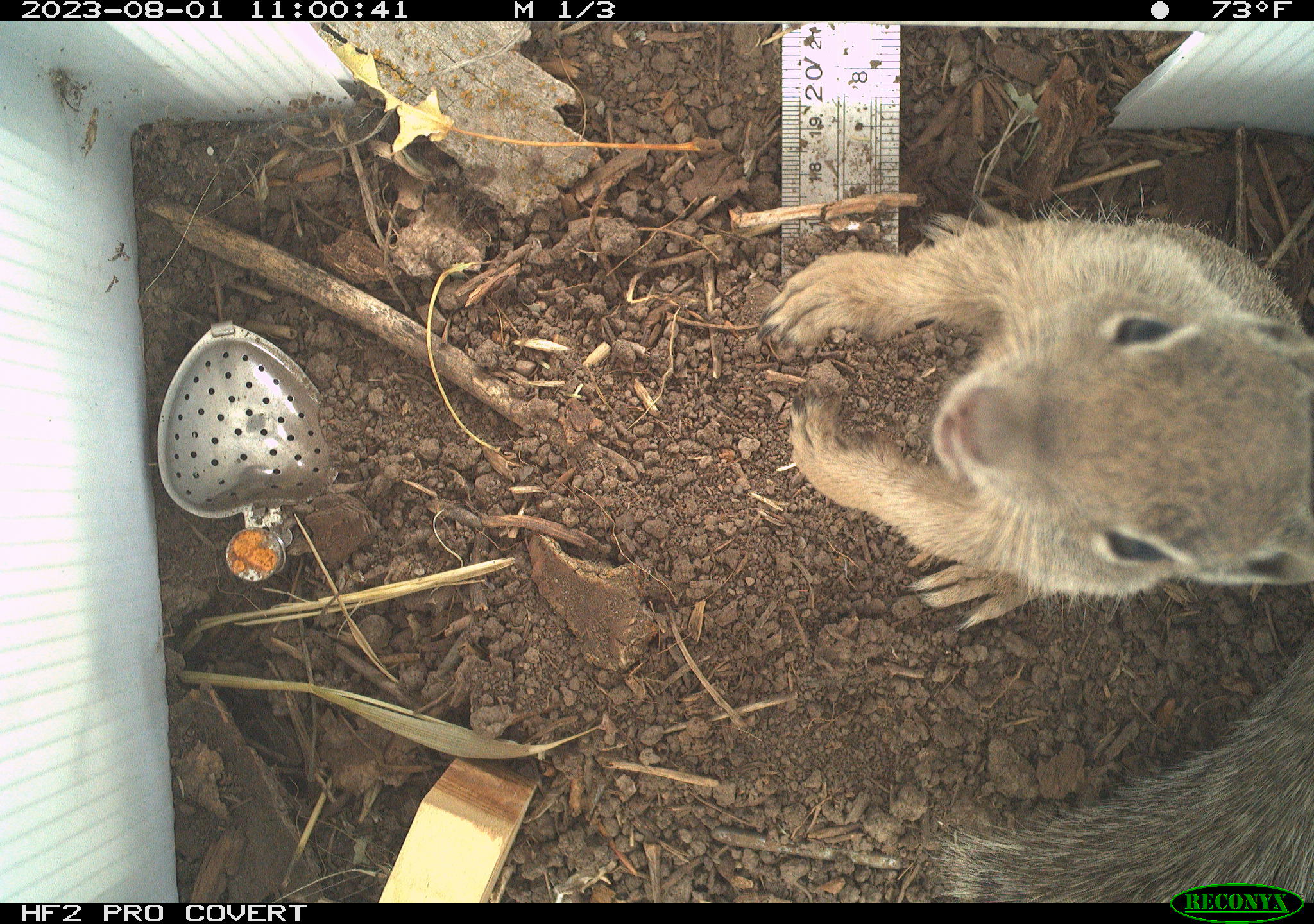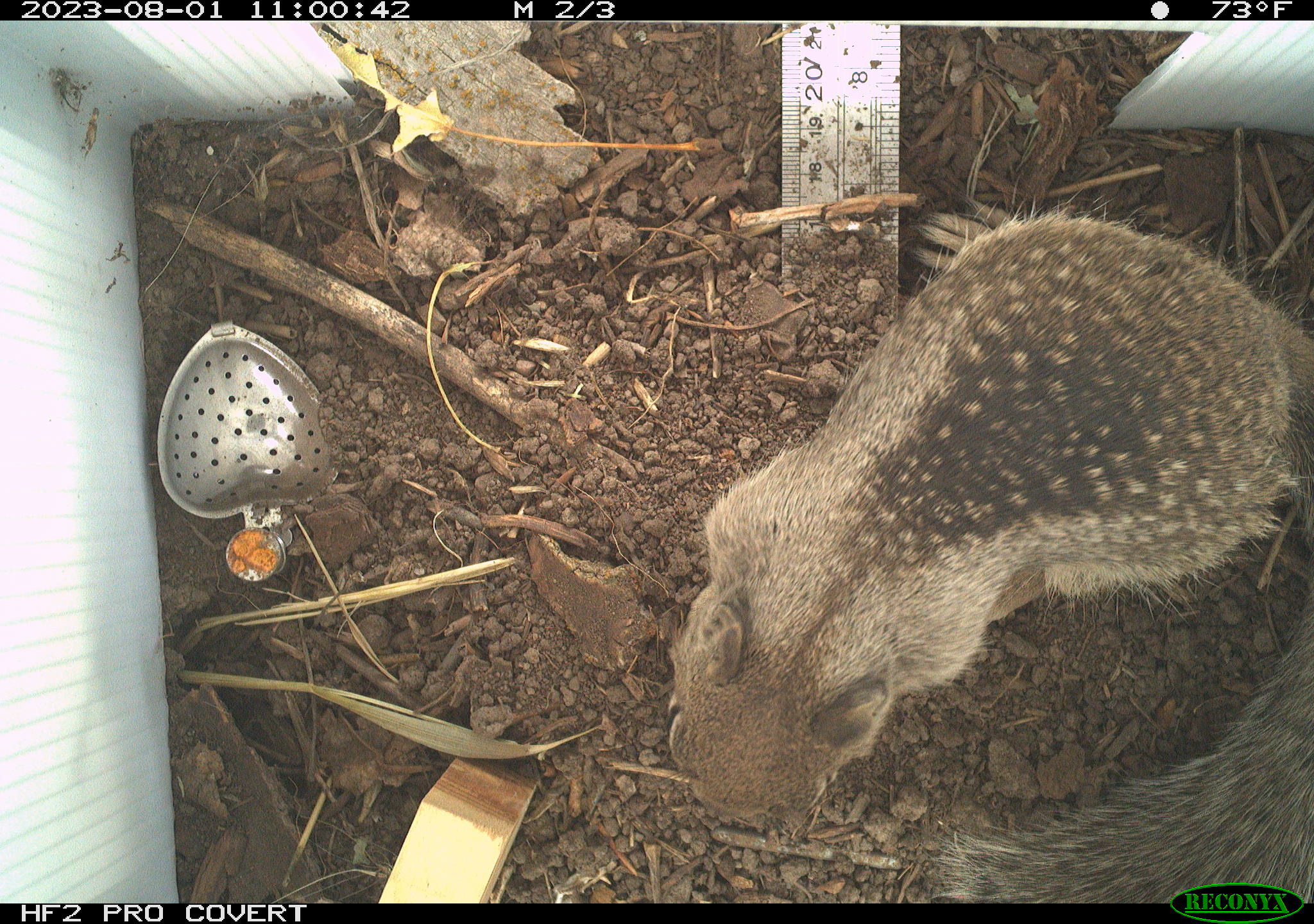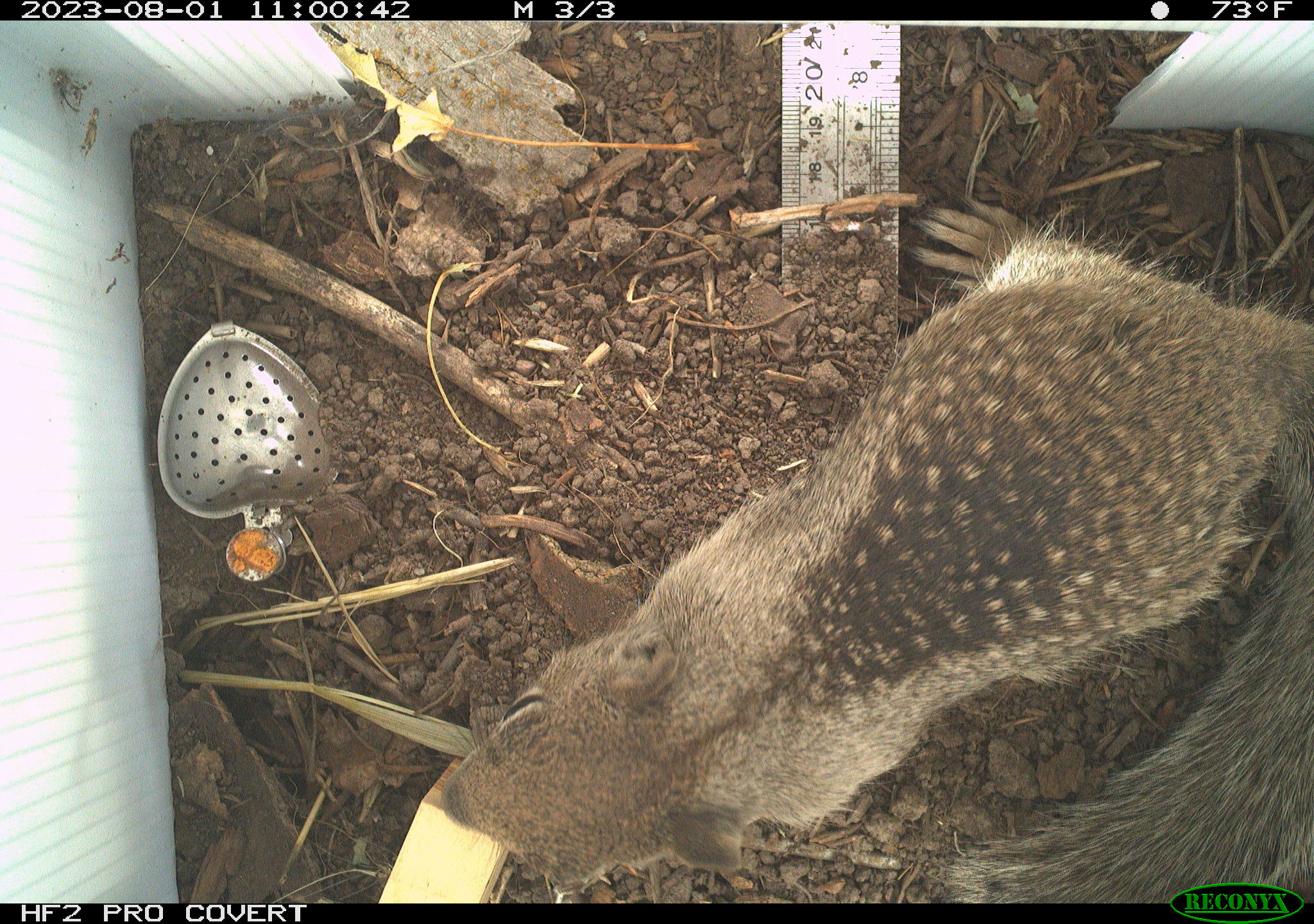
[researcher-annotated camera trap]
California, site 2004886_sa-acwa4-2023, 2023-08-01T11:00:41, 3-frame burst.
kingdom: Animalia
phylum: Chordata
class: Mammalia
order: Rodentia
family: Sciuridae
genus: Otospermophilus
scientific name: Otospermophilus beecheyi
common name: california ground squirrel